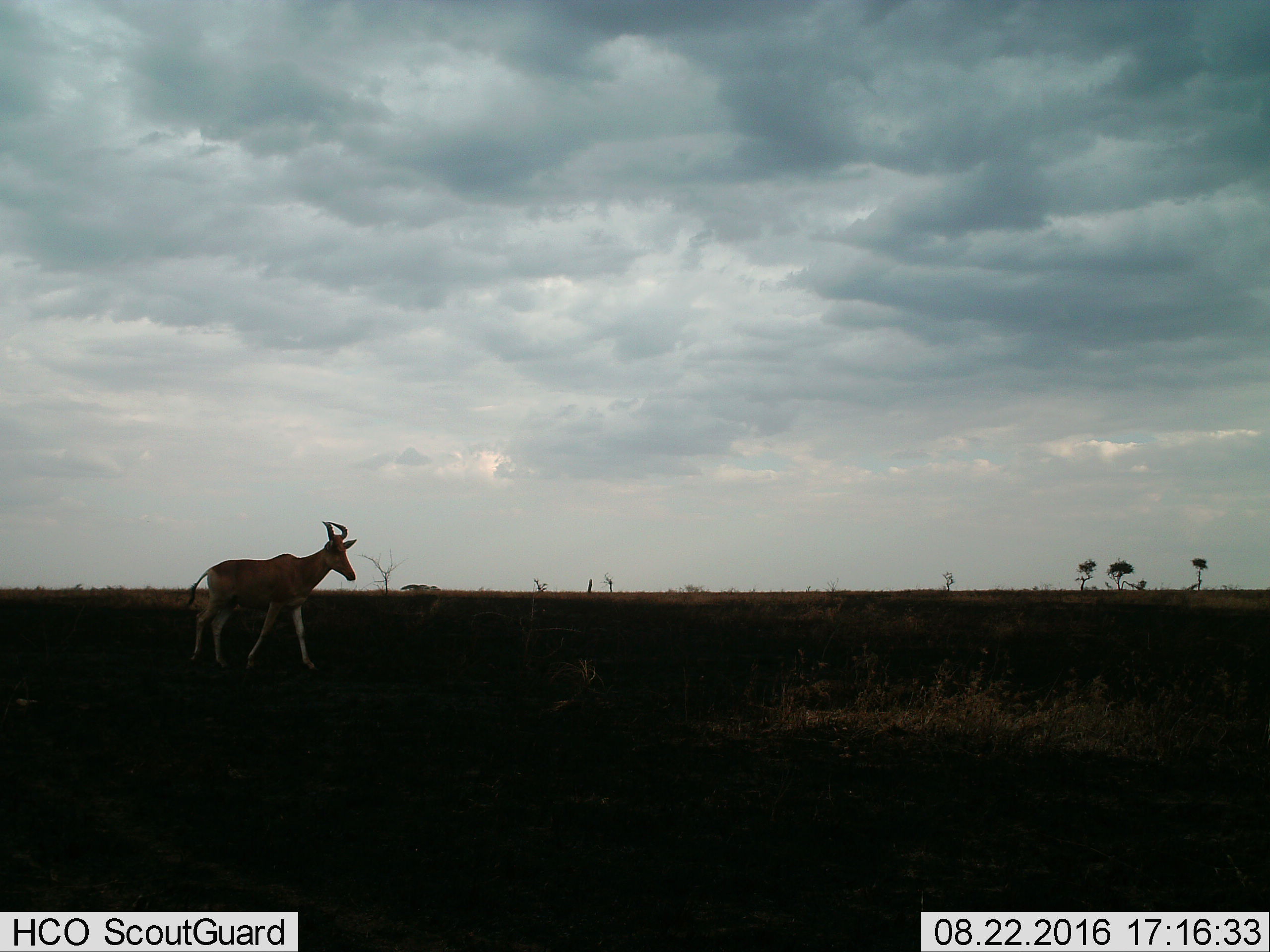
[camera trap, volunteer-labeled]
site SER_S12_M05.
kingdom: Animalia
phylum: Chordata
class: Mammalia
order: Artiodactyla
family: Bovidae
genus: Alcelaphus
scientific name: Alcelaphus buselaphus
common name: hartebeest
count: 1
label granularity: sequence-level